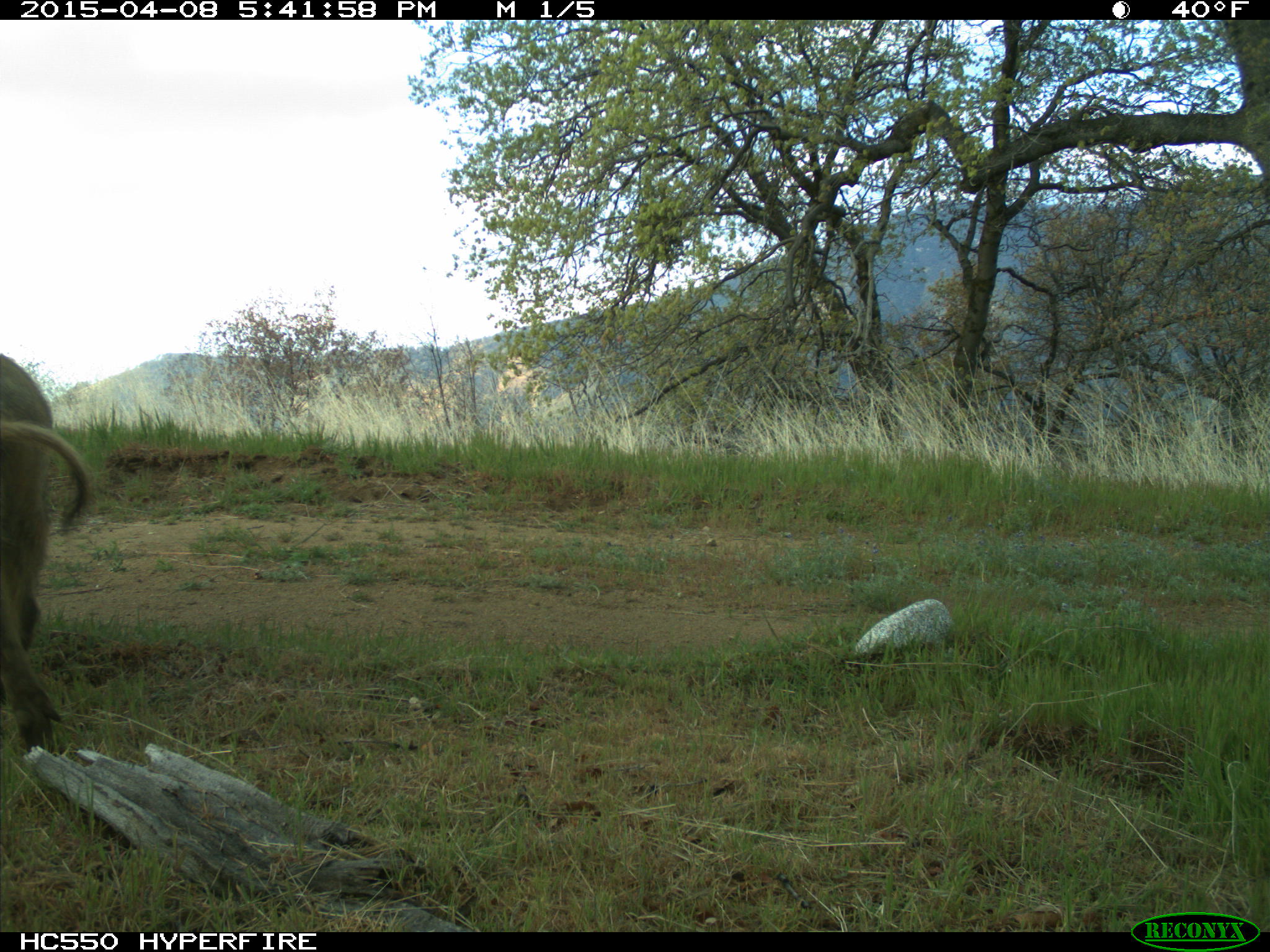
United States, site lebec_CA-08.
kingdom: Animalia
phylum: Chordata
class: Mammalia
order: Artiodactyla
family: Suidae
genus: Sus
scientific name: Sus scrofa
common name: wild boar